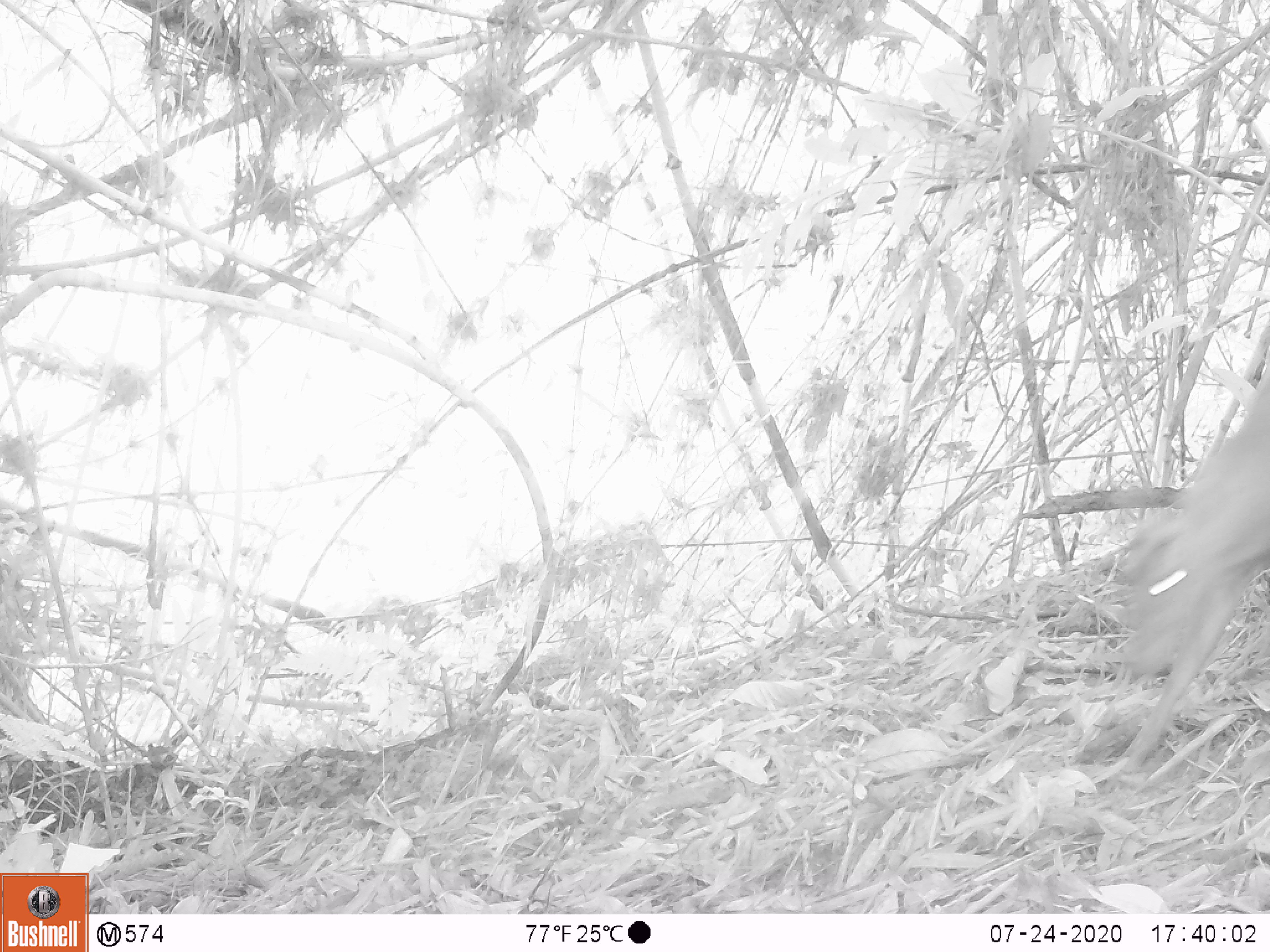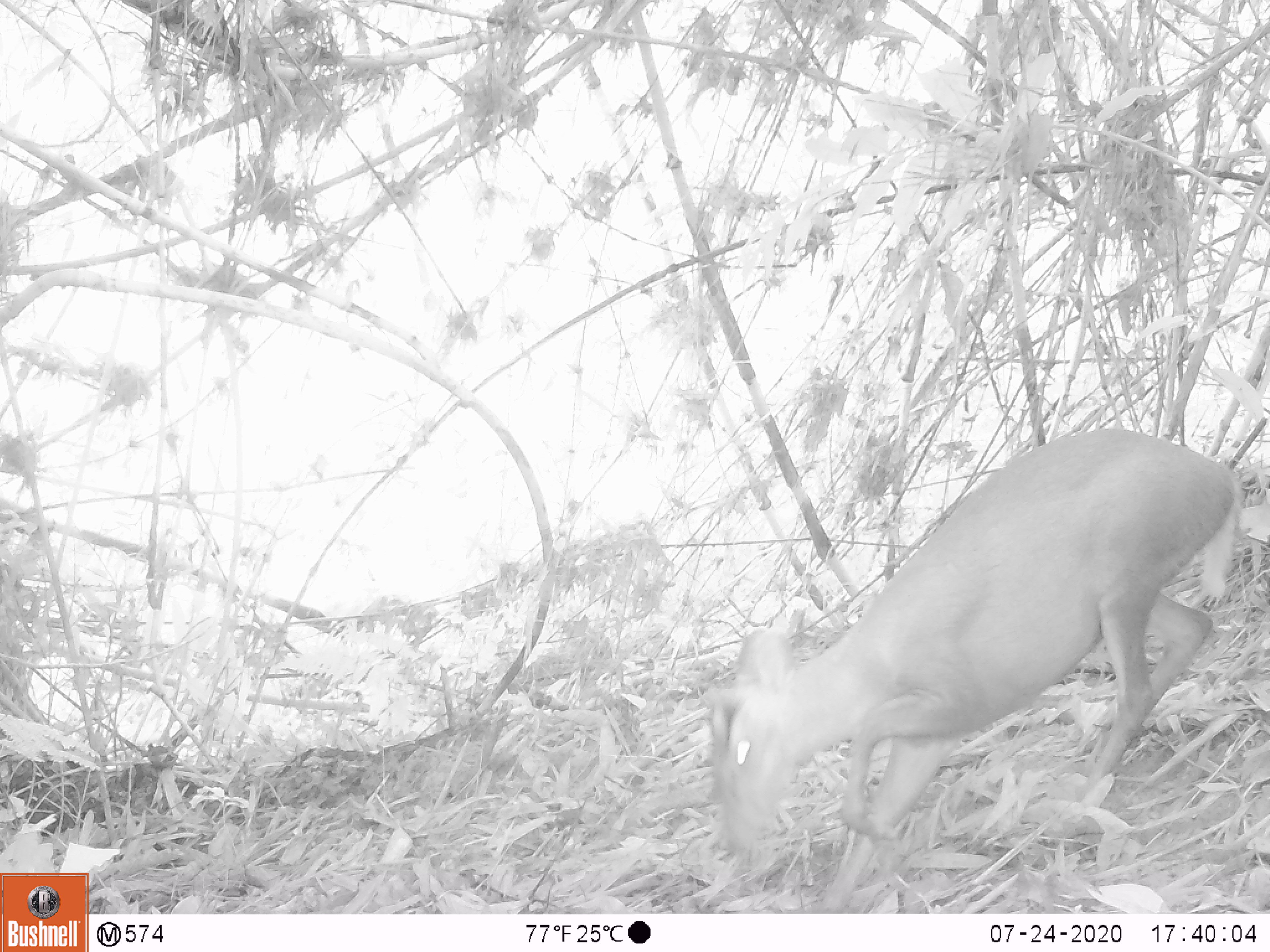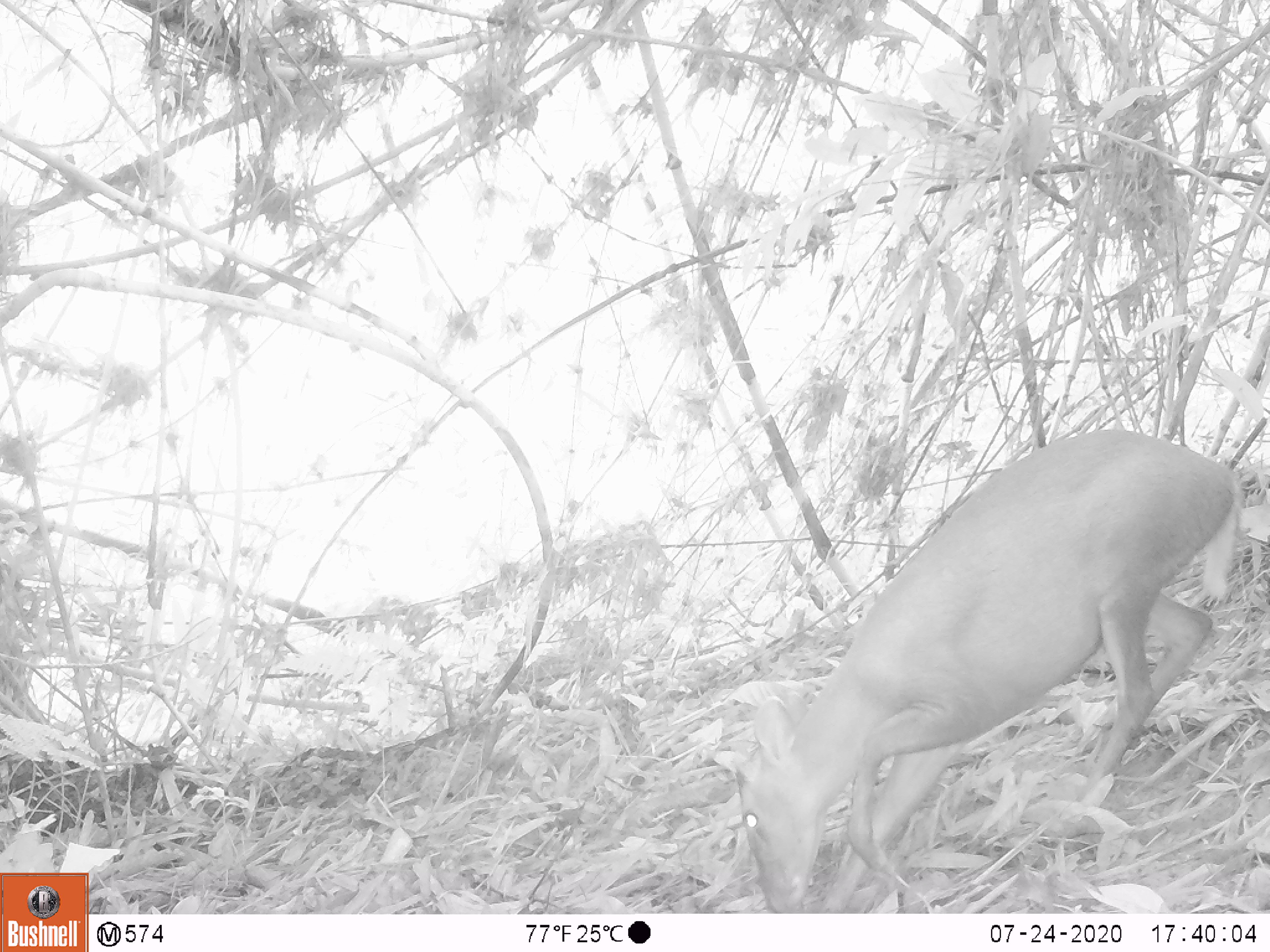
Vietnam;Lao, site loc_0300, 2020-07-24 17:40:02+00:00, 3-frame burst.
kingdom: Animalia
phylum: Chordata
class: Mammalia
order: Artiodactyla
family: Cervidae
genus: Muntiacus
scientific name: Muntiacus rooseveltorum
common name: roosevelt's muntjac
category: roosevelts muntjac group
Roosevelts muntjac group (roosevelt's muntjac) (Muntiacus rooseveltorum). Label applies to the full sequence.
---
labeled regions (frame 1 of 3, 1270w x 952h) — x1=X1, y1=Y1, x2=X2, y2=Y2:
roosevelts muntjac group: x1=1112, y1=373, x2=1270, y2=771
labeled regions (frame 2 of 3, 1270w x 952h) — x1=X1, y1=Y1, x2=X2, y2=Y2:
roosevelts muntjac group: x1=703, y1=426, x2=1240, y2=914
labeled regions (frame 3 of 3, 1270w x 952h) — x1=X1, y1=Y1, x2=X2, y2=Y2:
roosevelts muntjac group: x1=735, y1=426, x2=1239, y2=913